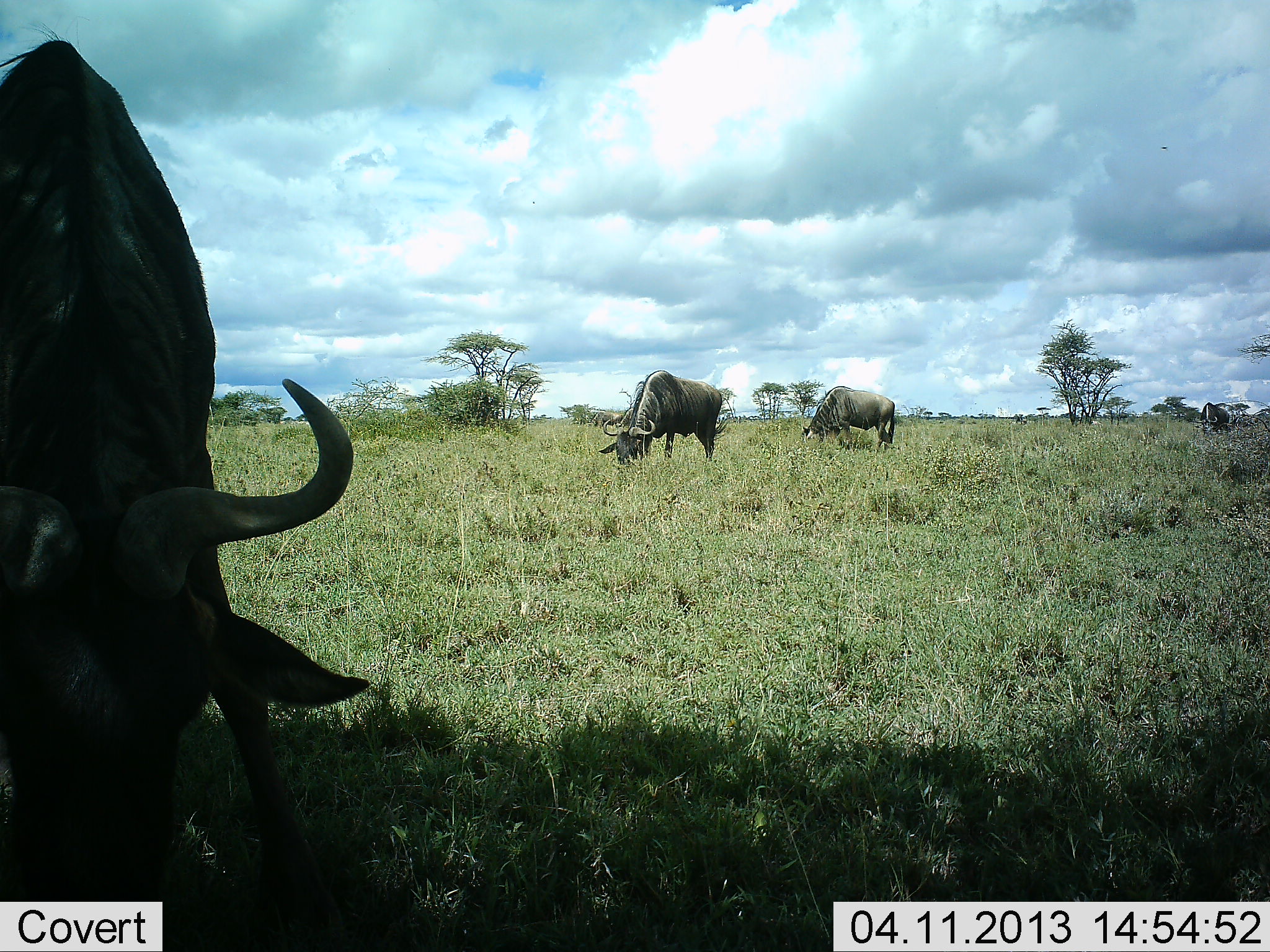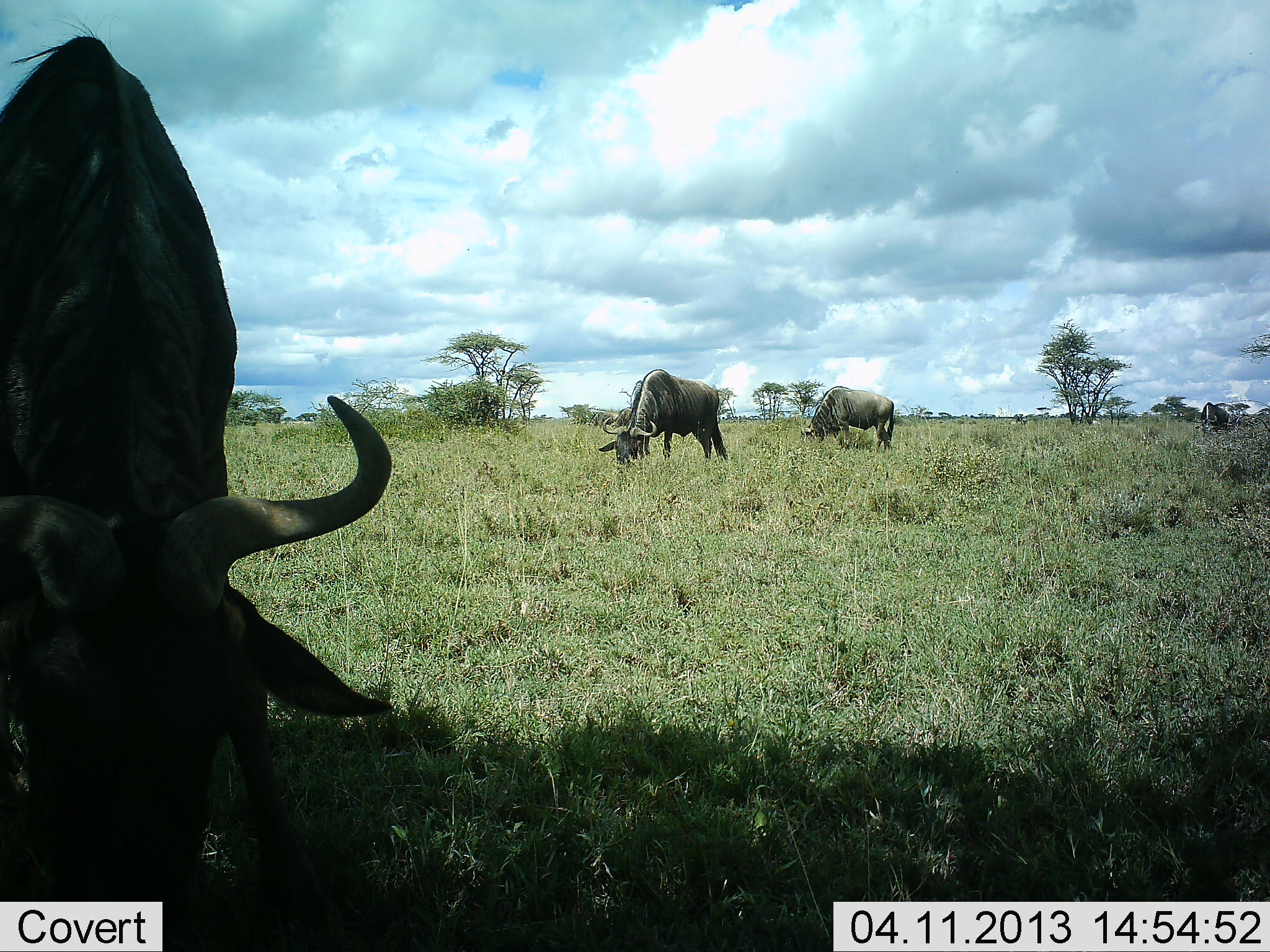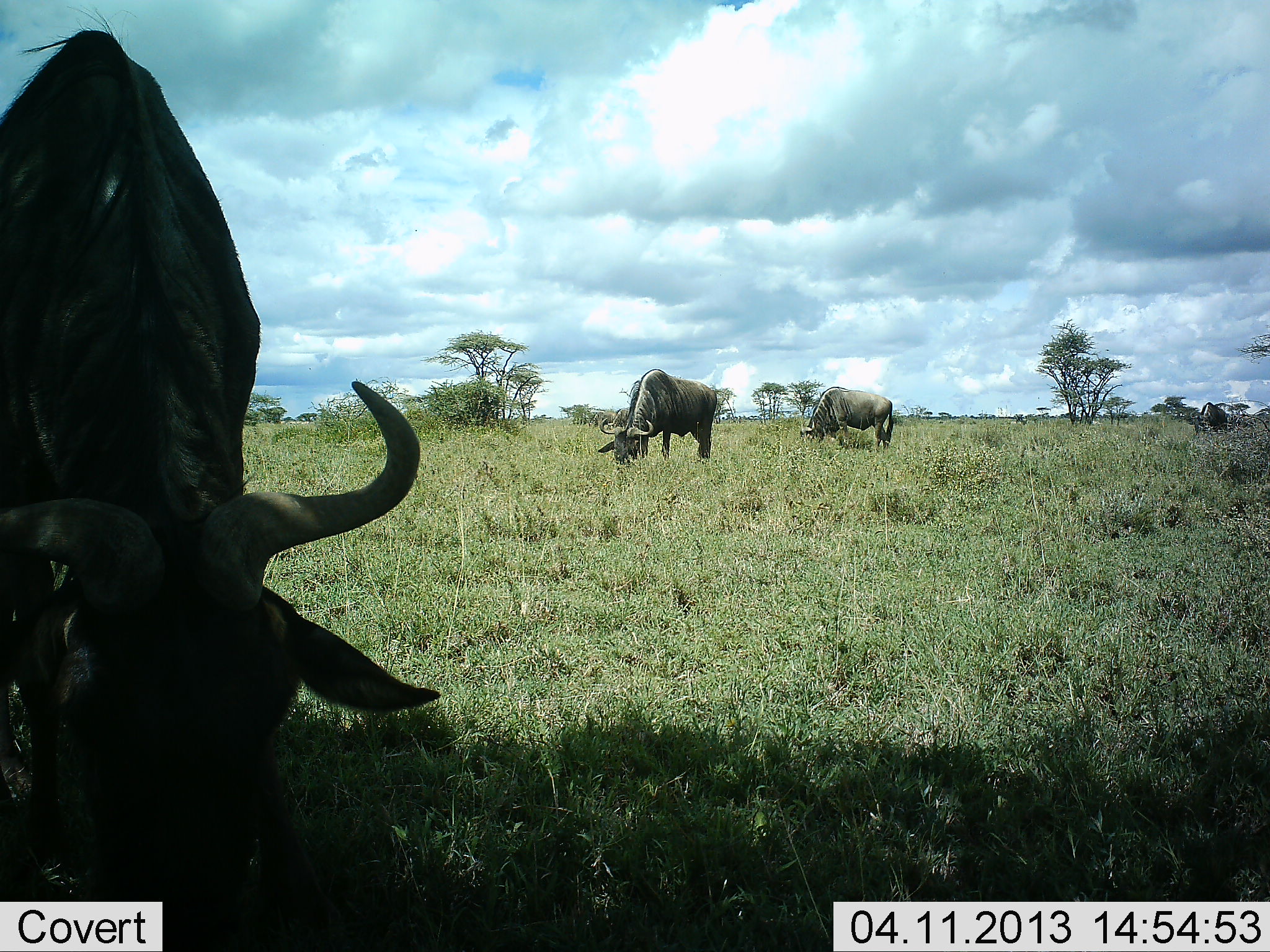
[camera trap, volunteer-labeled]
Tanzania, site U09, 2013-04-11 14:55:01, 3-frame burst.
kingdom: Animalia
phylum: Chordata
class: Mammalia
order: Artiodactyla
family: Bovidae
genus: Connochaetes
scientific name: Connochaetes taurinus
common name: blue wildebeest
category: wildebeest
Wildebeest (blue wildebeest) (Connochaetes taurinus), count 3. Behavior (volunteer vote fractions): standing 19%, resting 0%, moving 7%, interacting 0%. Young present (vote fraction): 0%. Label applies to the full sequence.